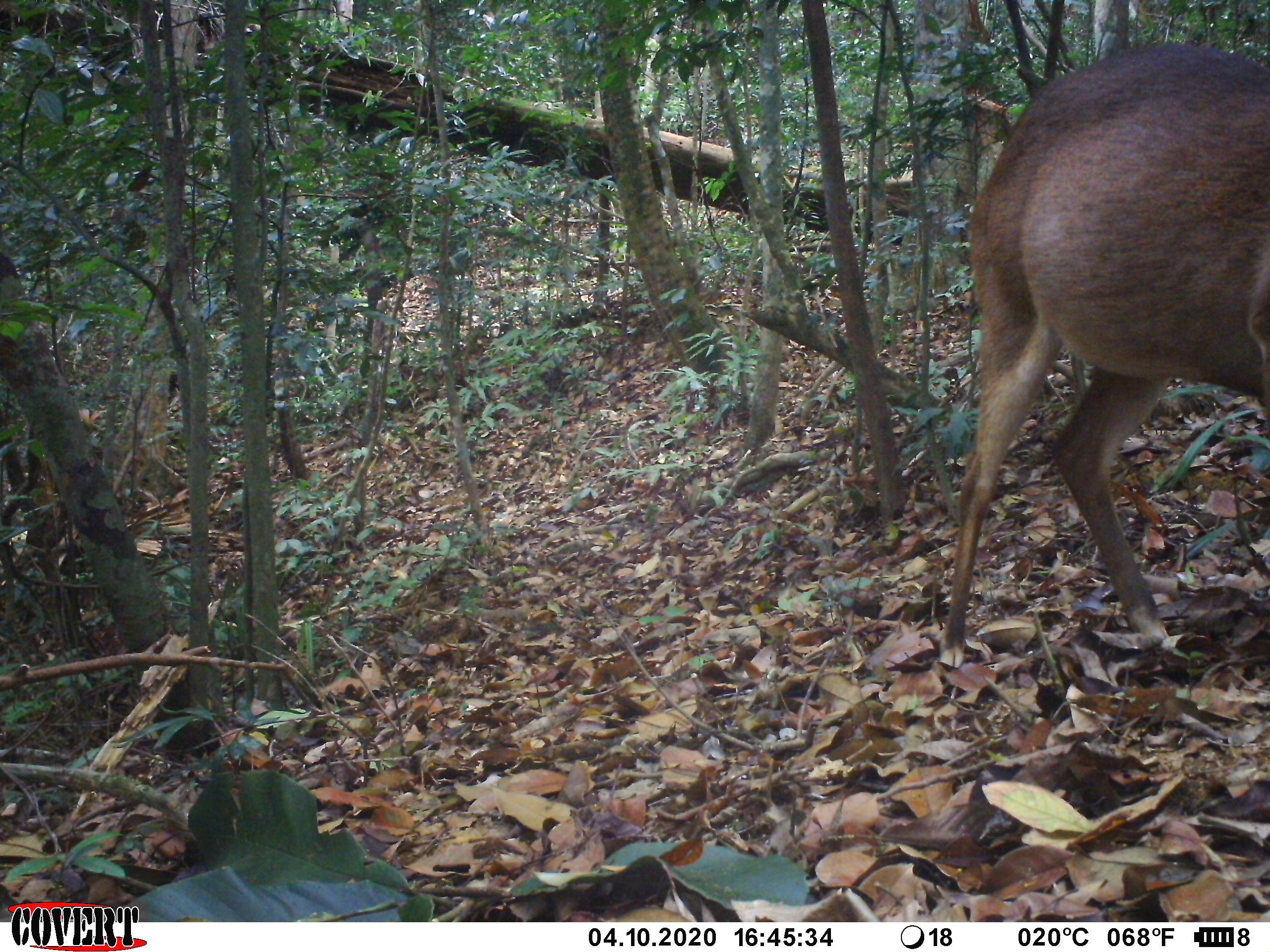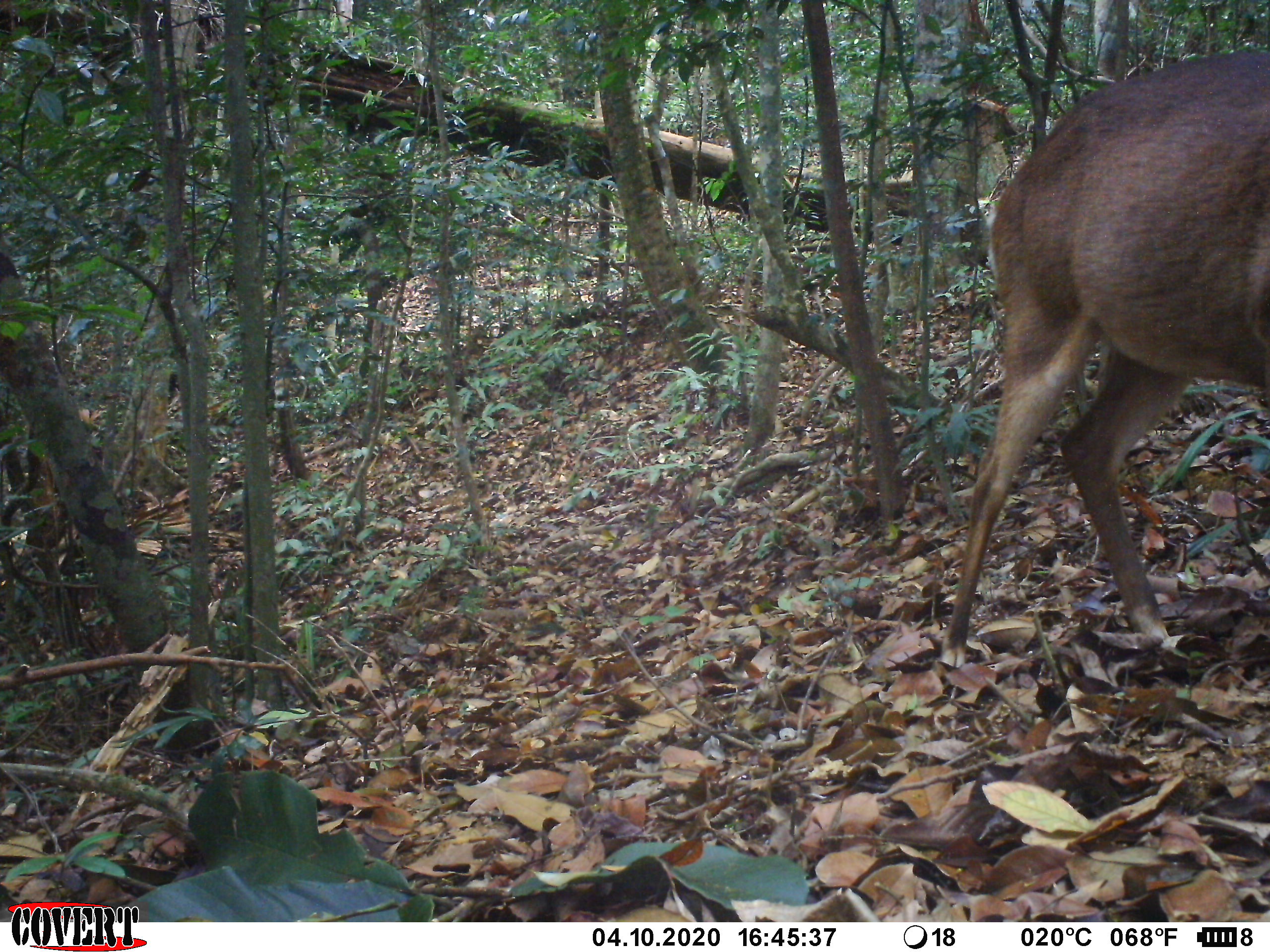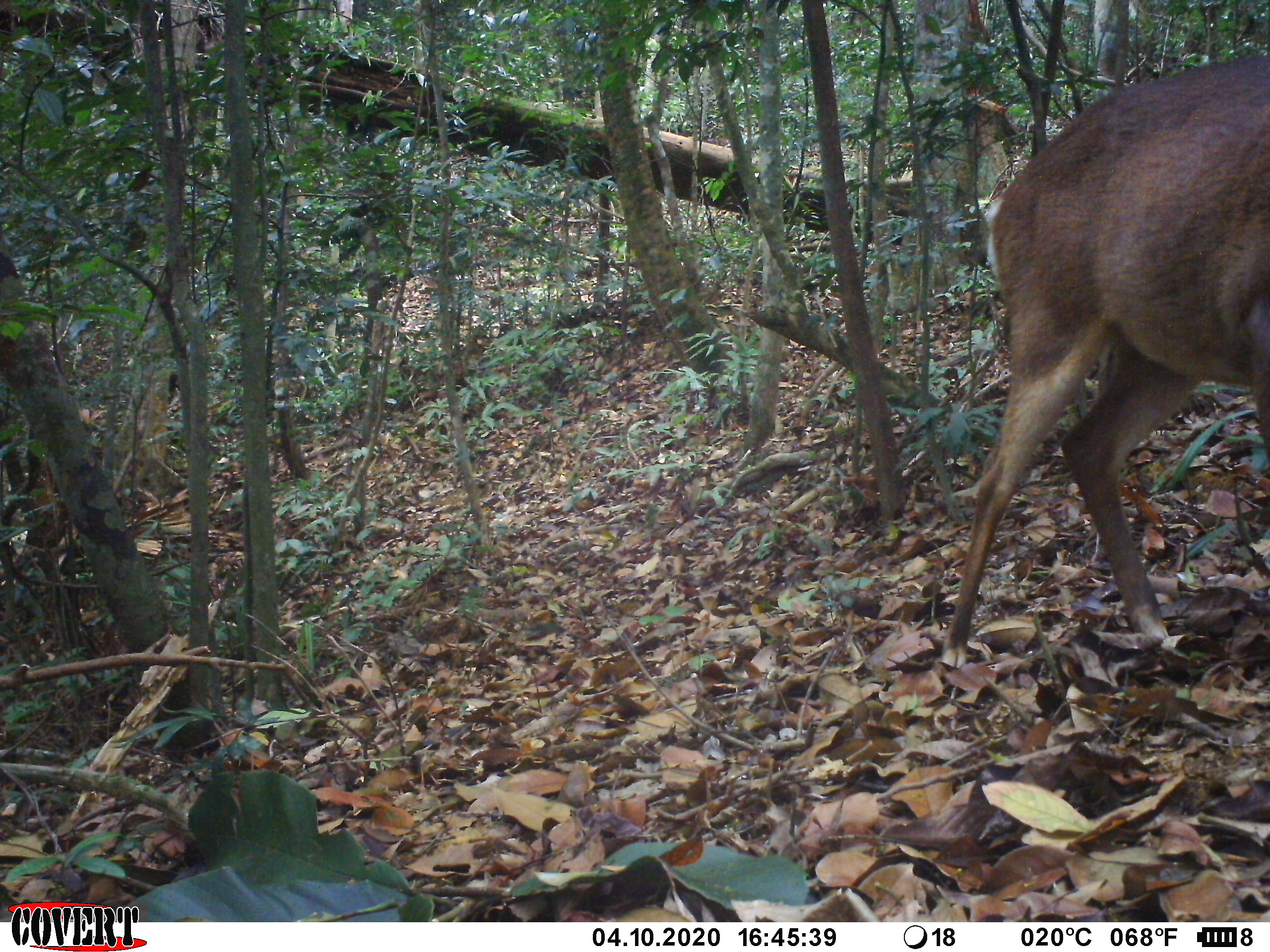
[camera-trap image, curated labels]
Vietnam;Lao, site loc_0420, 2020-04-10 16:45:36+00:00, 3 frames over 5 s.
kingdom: Animalia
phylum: Chordata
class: Mammalia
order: Artiodactyla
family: Cervidae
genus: Muntiacus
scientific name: Muntiacus vuquangensis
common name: large-antlered muntjac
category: large antlered muntjac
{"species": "large antlered muntjac (large-antlered muntjac) (Muntiacus vuquangensis)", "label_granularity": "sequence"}